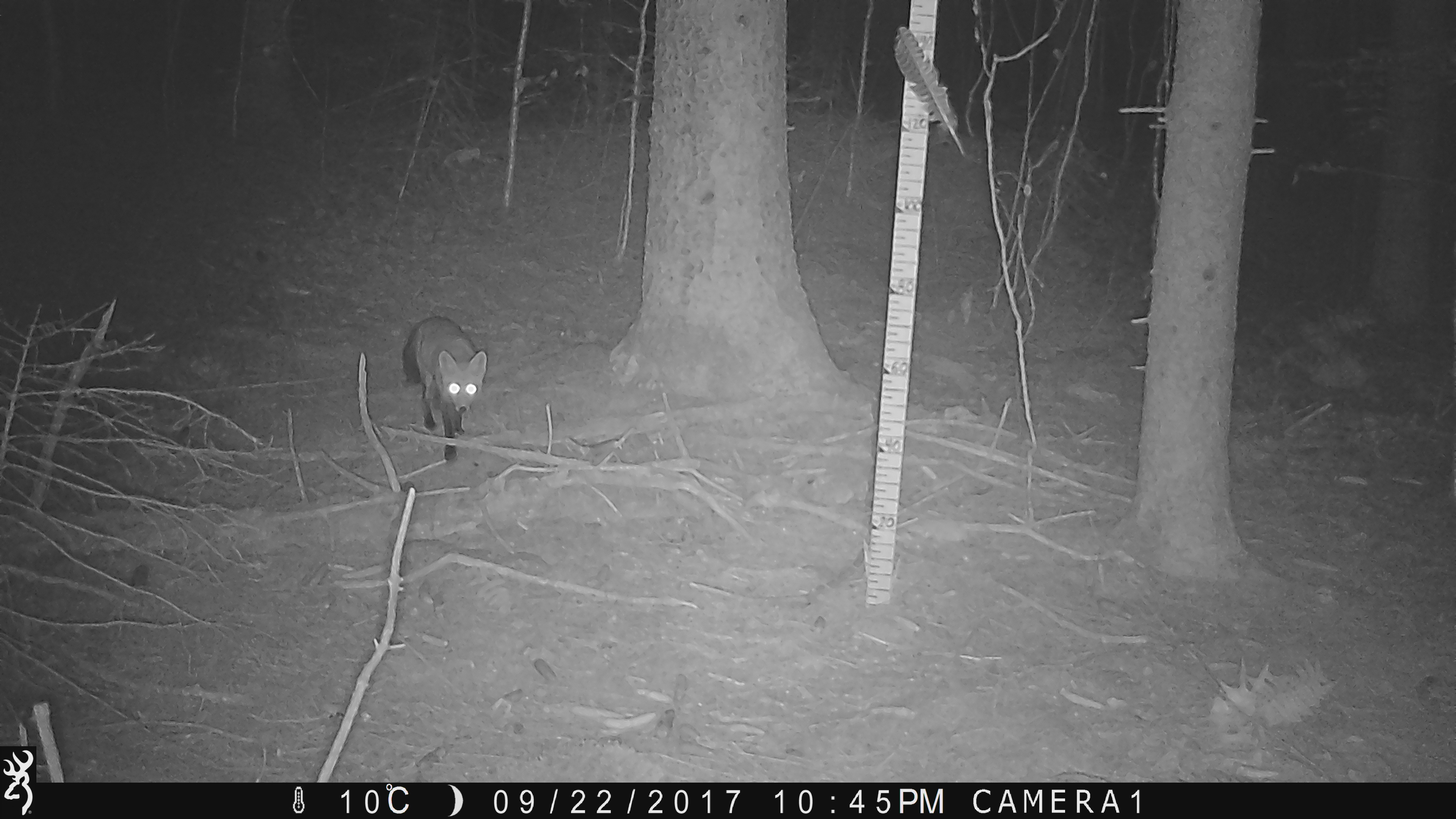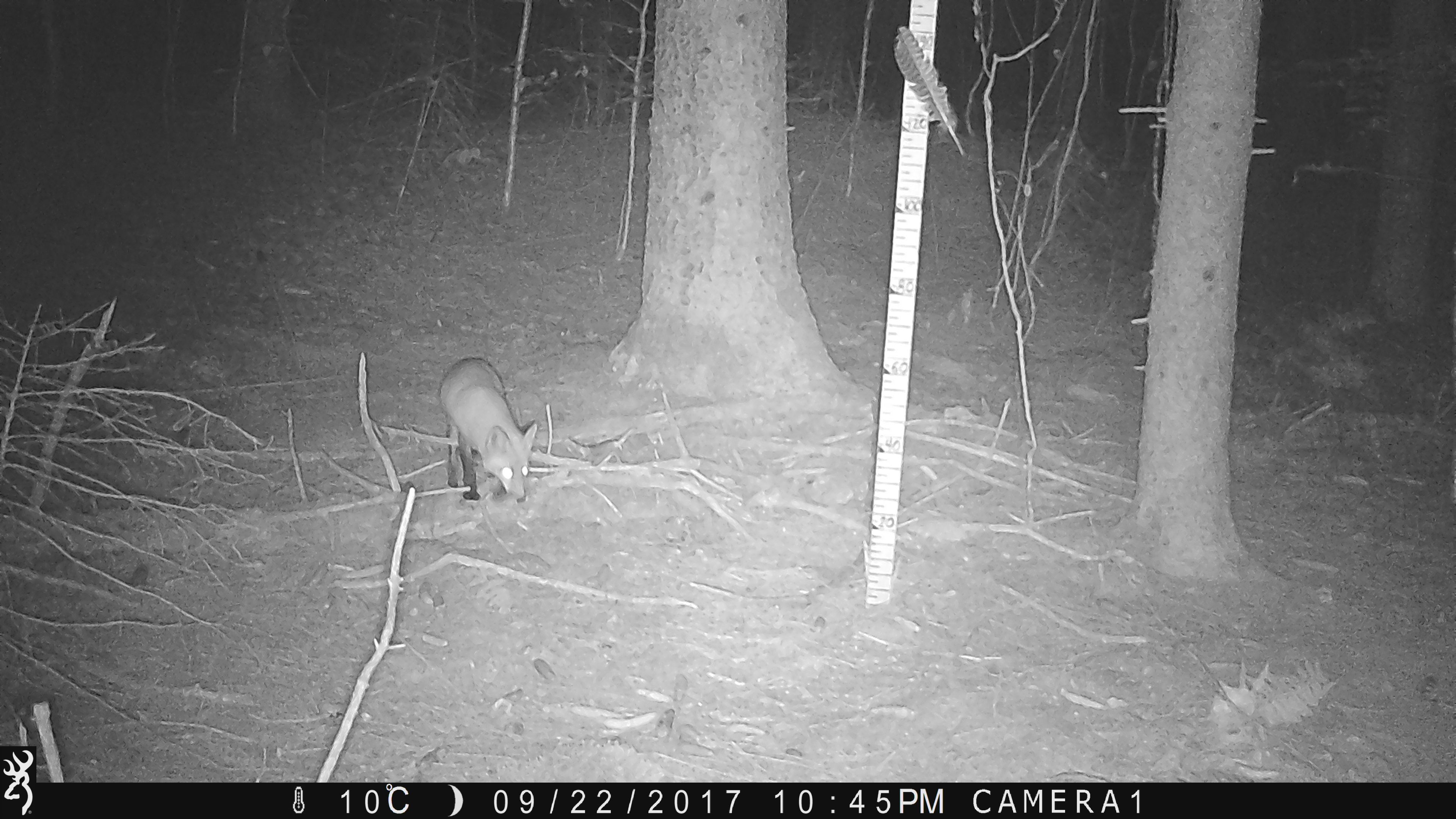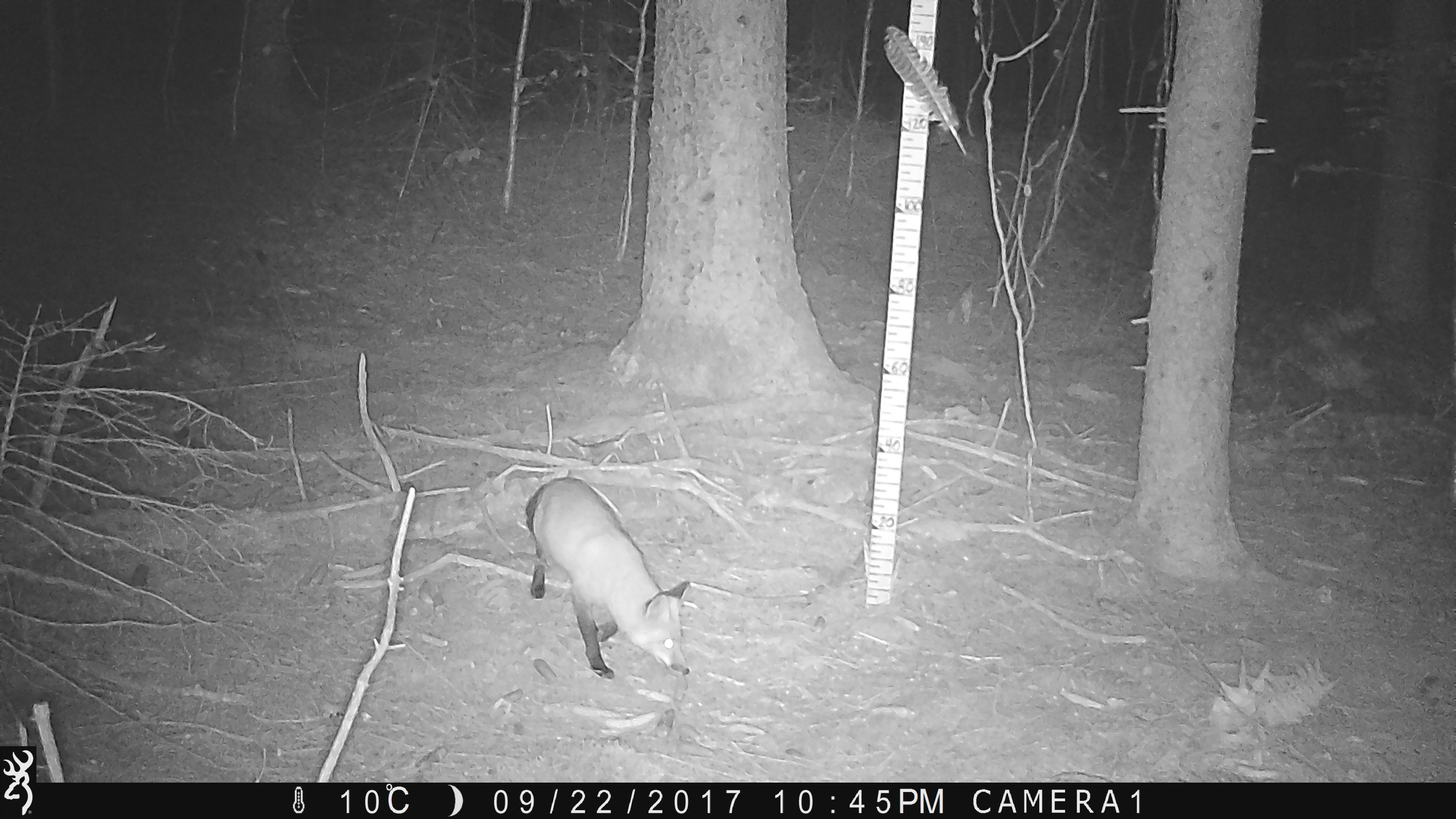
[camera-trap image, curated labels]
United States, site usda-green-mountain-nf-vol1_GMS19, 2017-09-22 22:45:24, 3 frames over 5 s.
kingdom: Animalia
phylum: Chordata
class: Mammalia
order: Carnivora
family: Canidae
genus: Vulpes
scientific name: Vulpes vulpes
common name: red fox